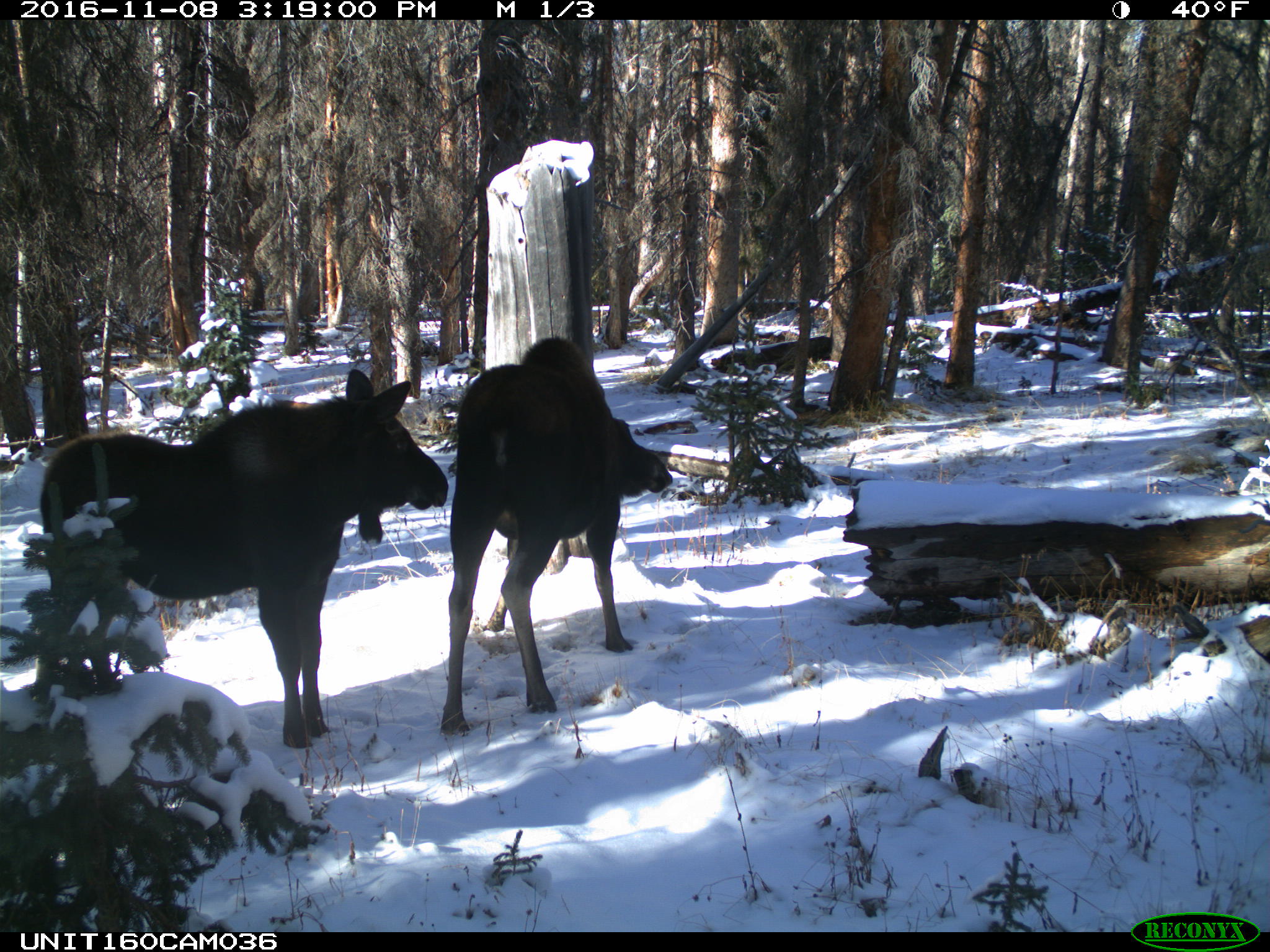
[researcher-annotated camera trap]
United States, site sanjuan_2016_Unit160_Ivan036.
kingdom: Animalia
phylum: Chordata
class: Mammalia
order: Artiodactyla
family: Cervidae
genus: Alces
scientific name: Alces alces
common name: moose